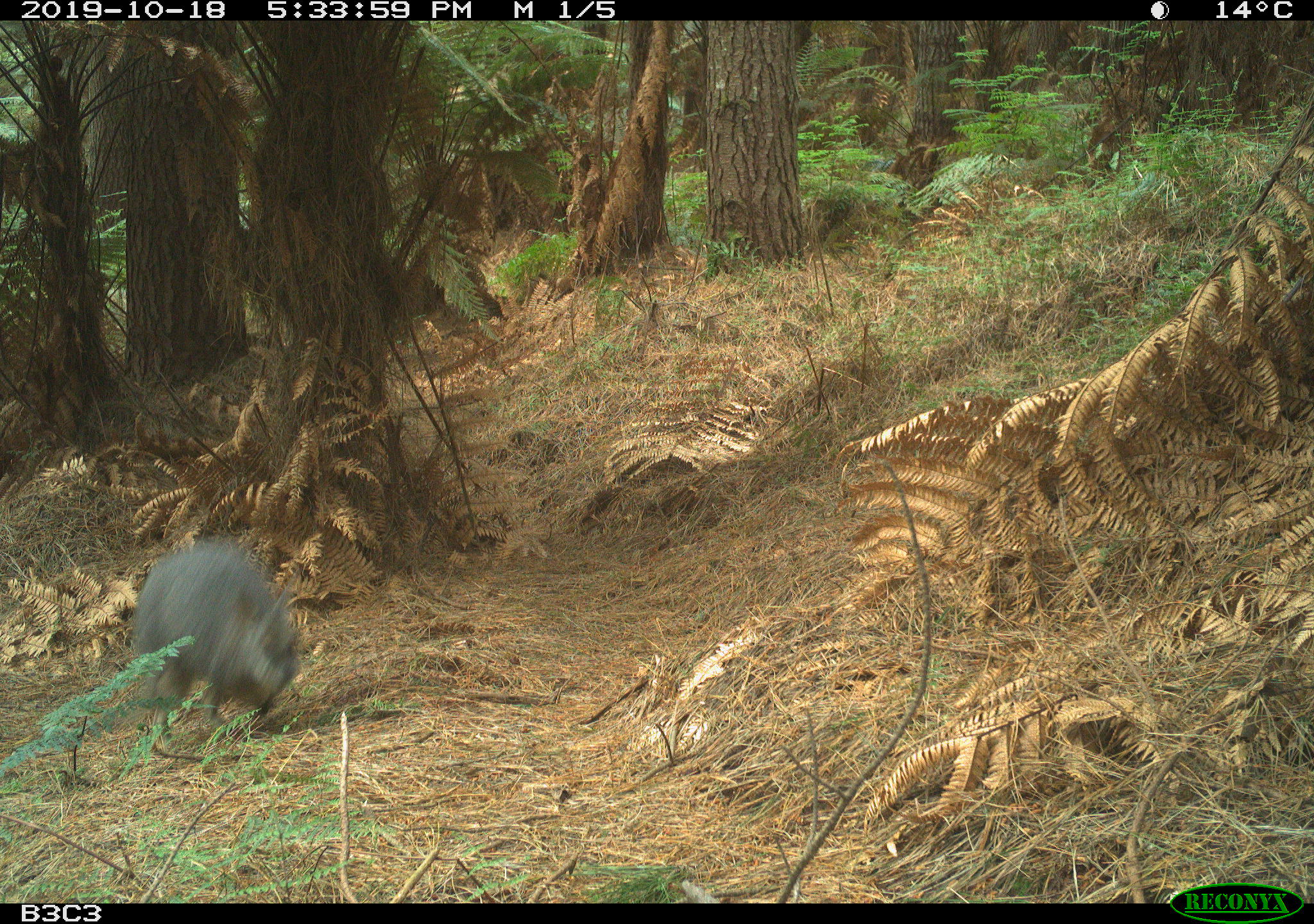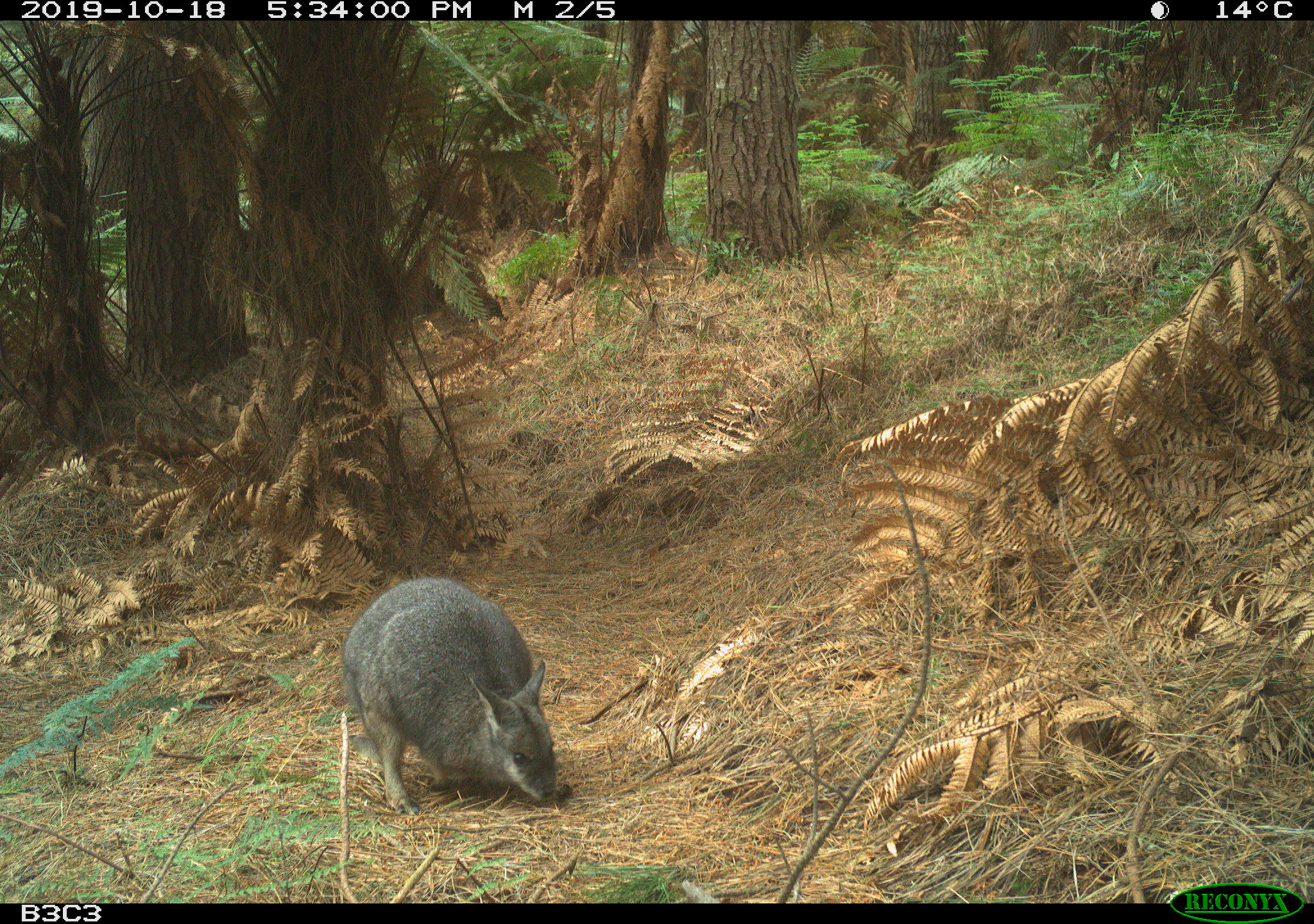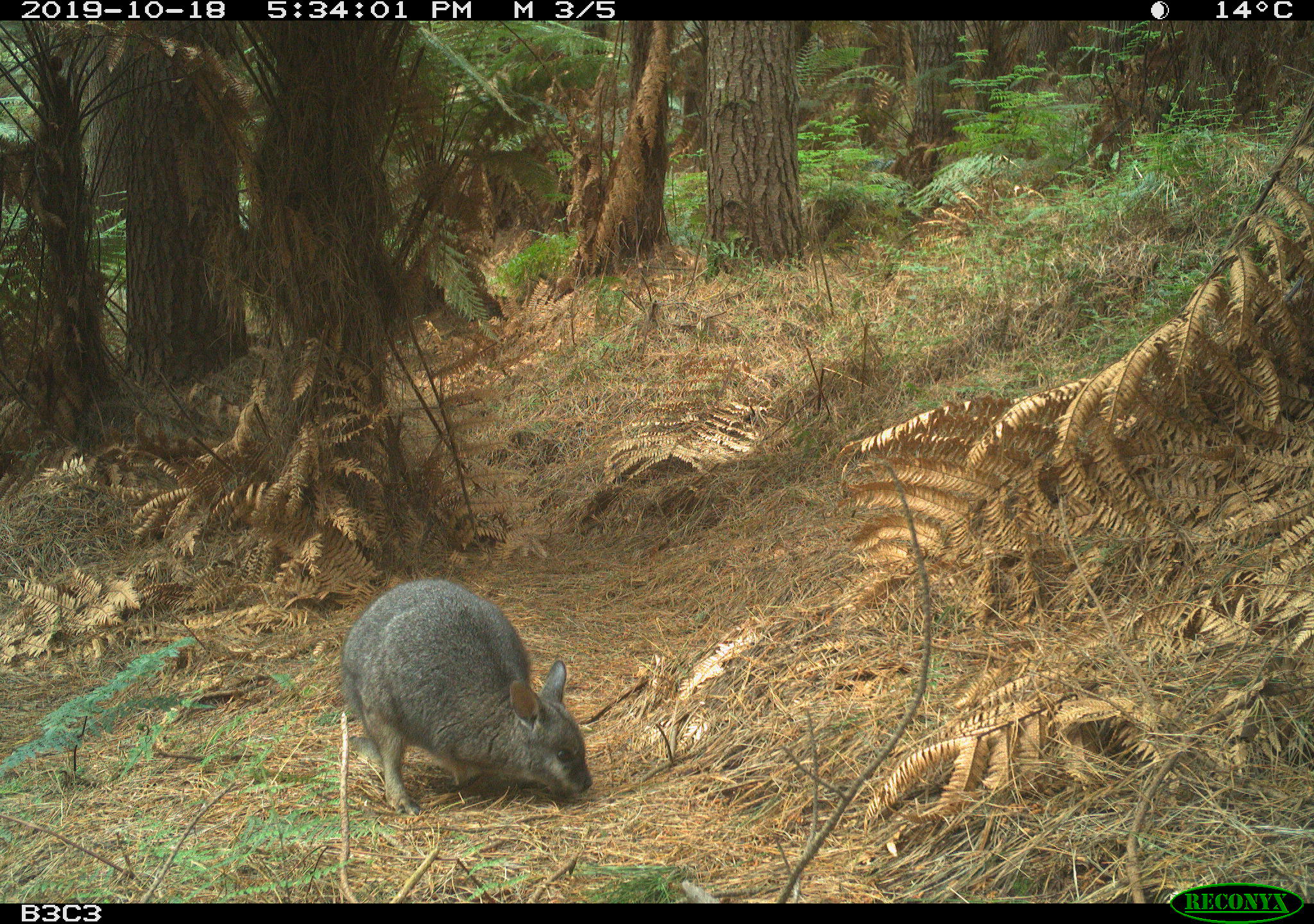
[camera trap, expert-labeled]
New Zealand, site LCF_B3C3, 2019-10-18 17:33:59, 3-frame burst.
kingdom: Animalia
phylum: Chordata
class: Mammalia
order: Diprotodontia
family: Macropodidae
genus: Notamacropus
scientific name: Notamacropus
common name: wallaby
Wallaby (Notamacropus).